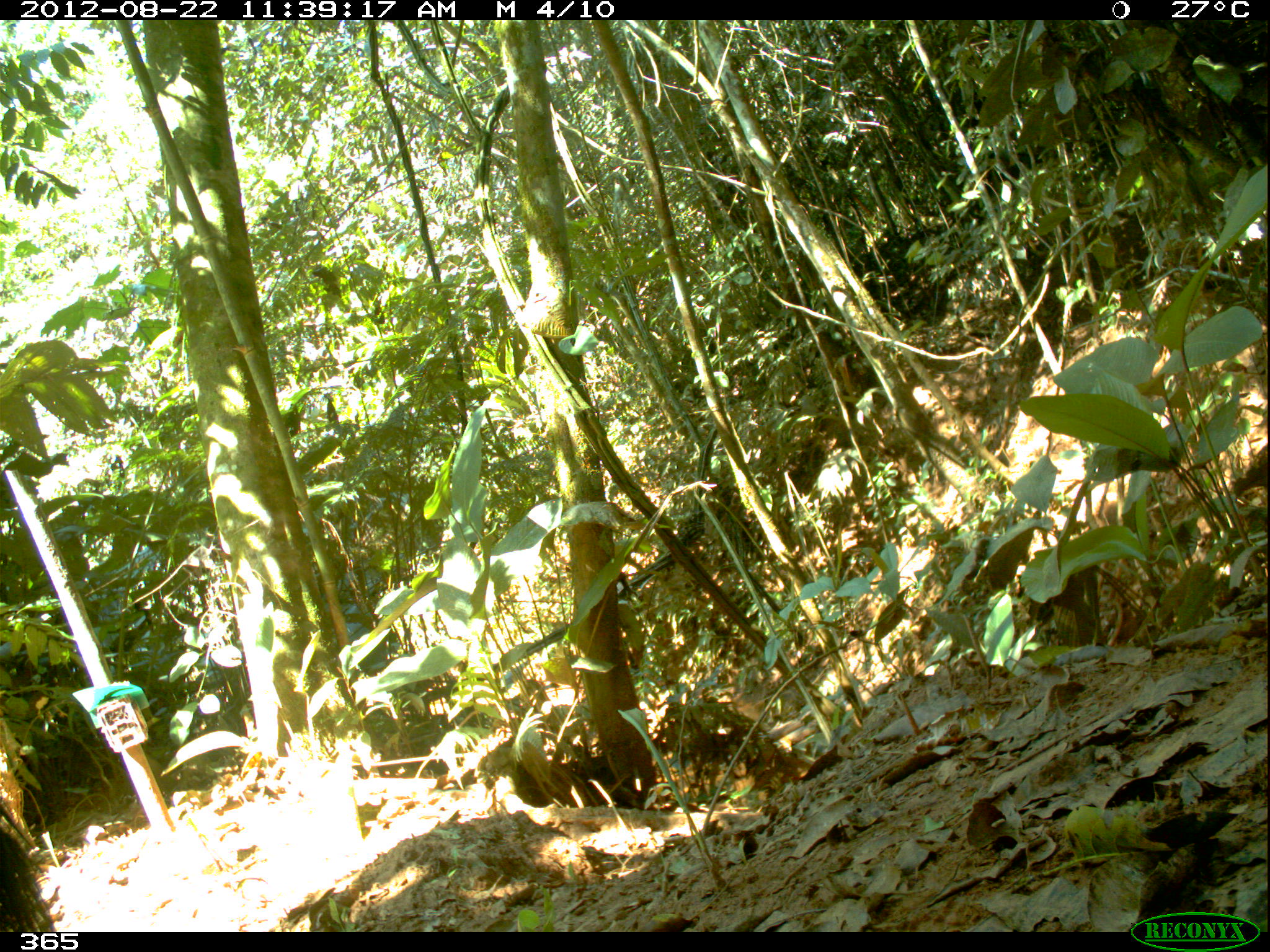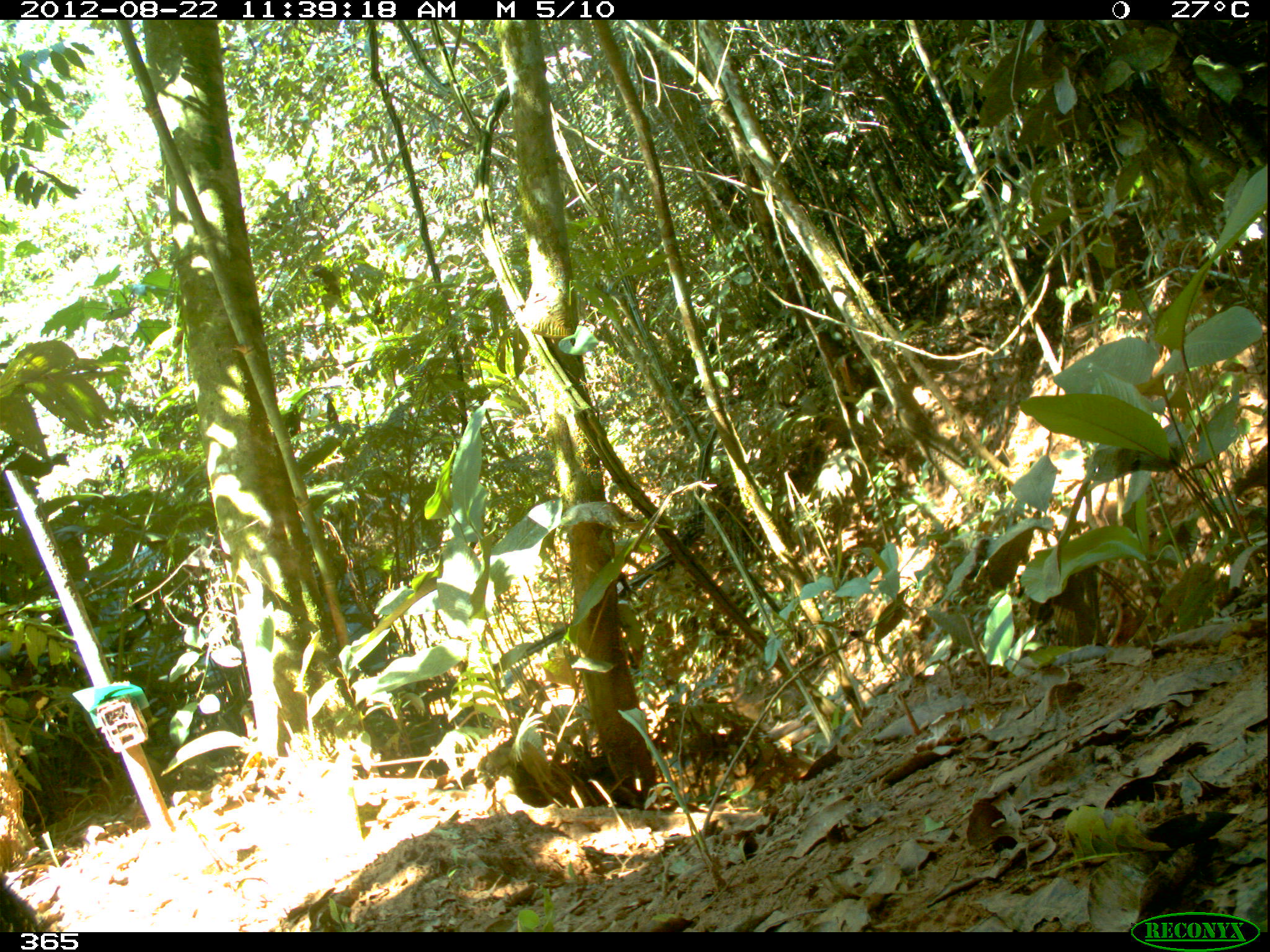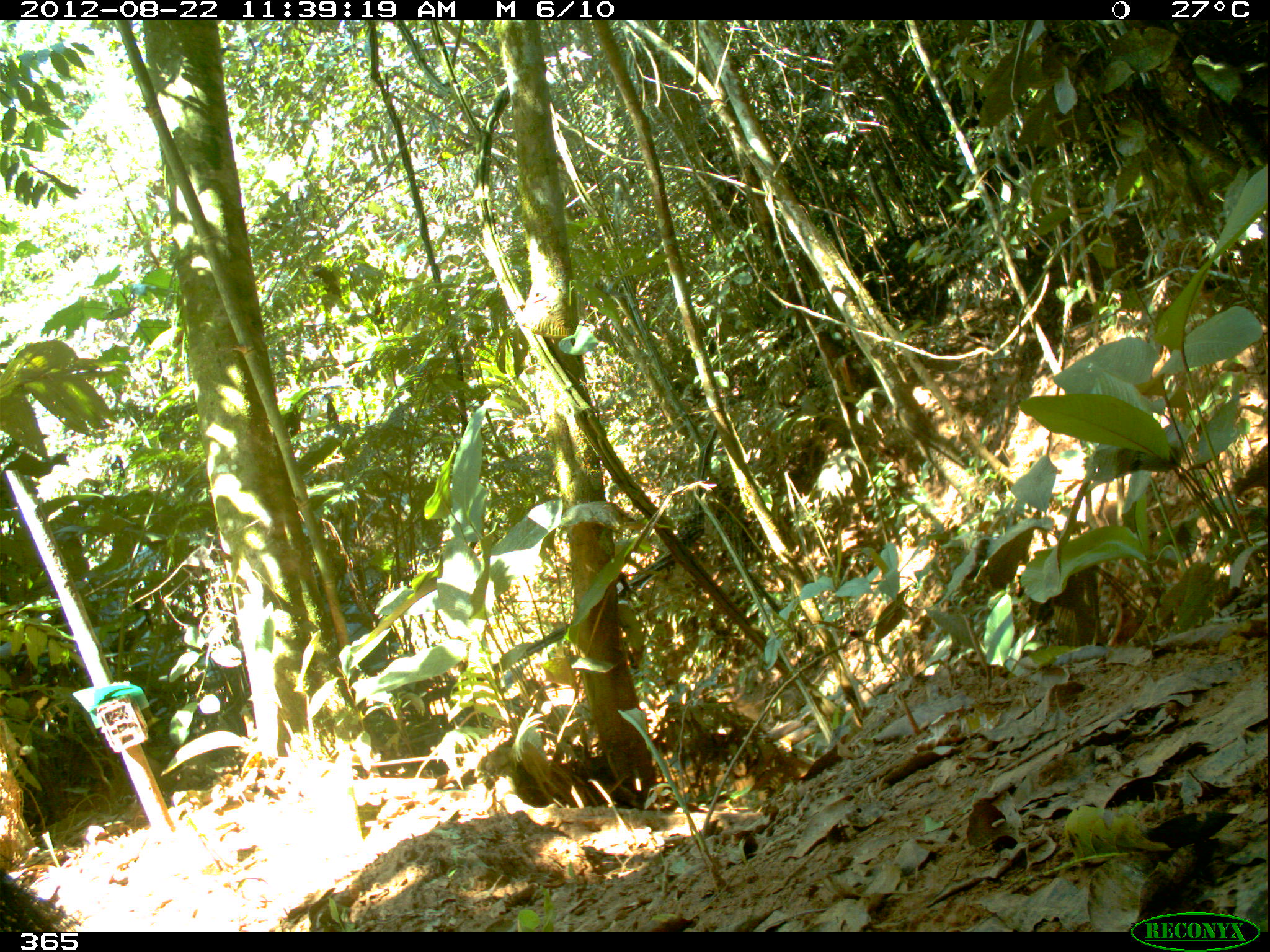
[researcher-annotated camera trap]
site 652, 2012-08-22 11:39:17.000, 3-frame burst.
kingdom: Animalia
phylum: Chordata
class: Mammalia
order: Pilosa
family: Myrmecophagidae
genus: Myrmecophaga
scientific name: Myrmecophaga tridactyla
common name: giant anteater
Myrmecophaga tridactyla (giant anteater).